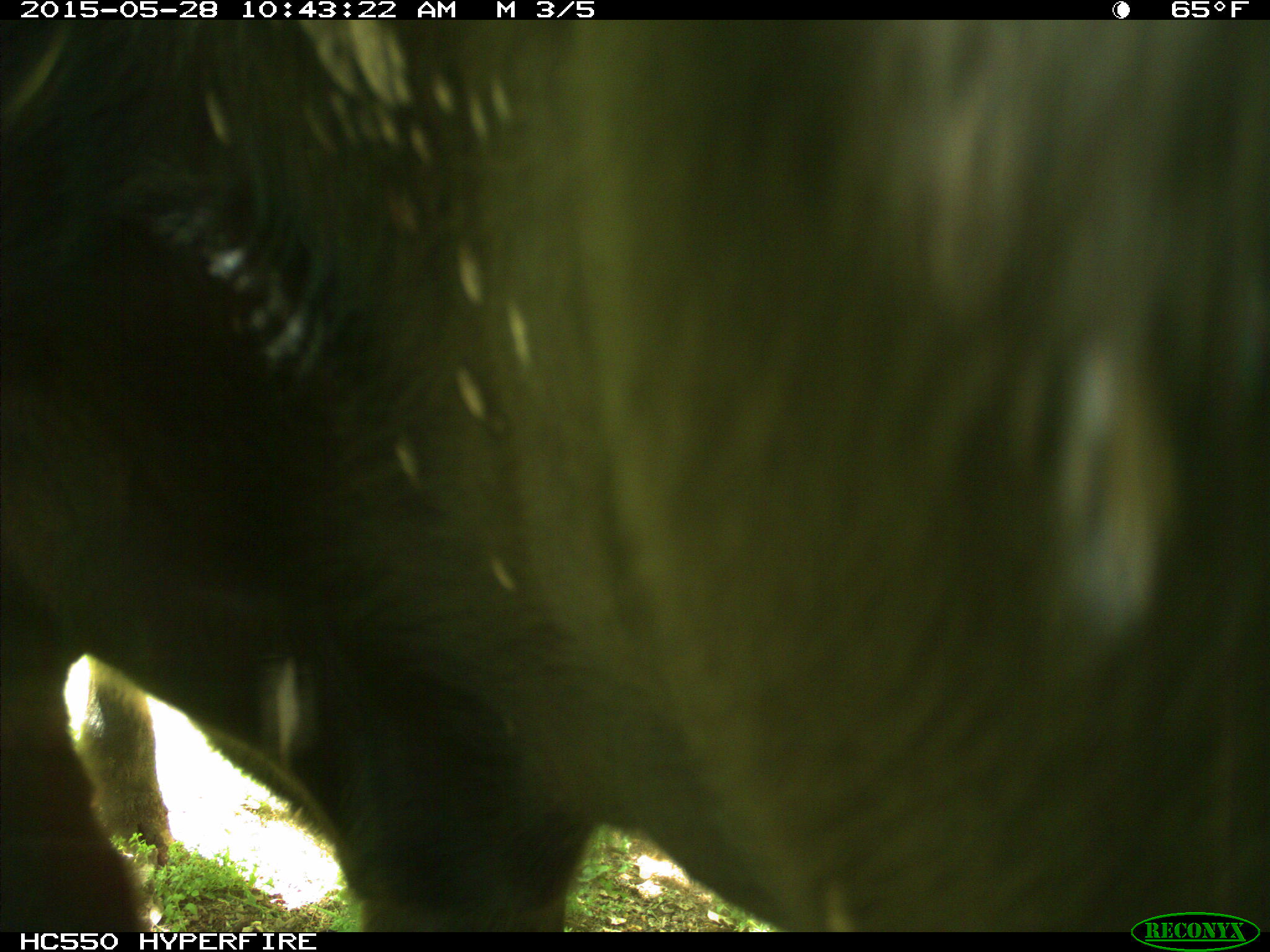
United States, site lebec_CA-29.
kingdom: Animalia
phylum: Chordata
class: Mammalia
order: Artiodactyla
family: Bovidae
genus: Bos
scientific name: Bos taurus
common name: domestic cow